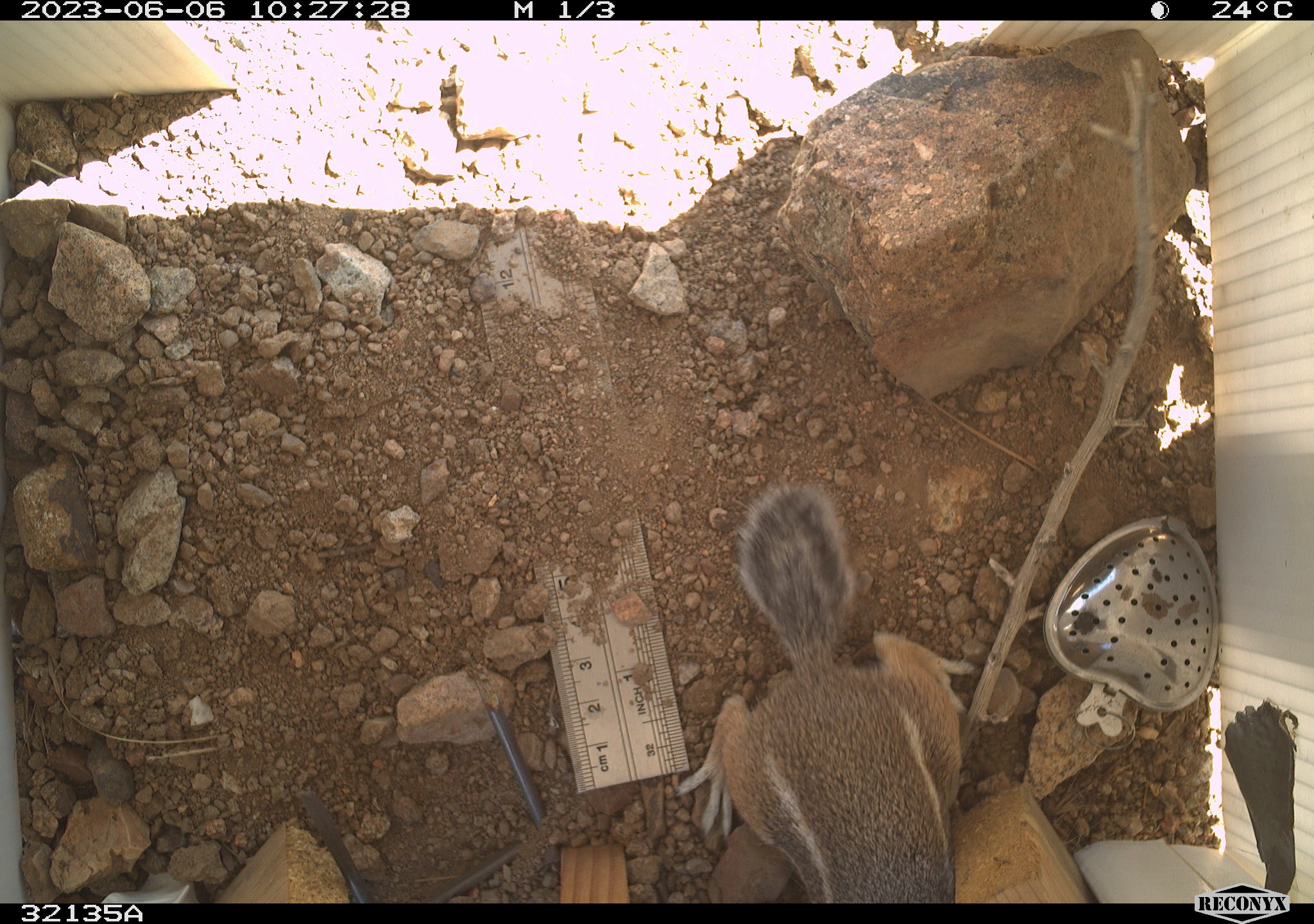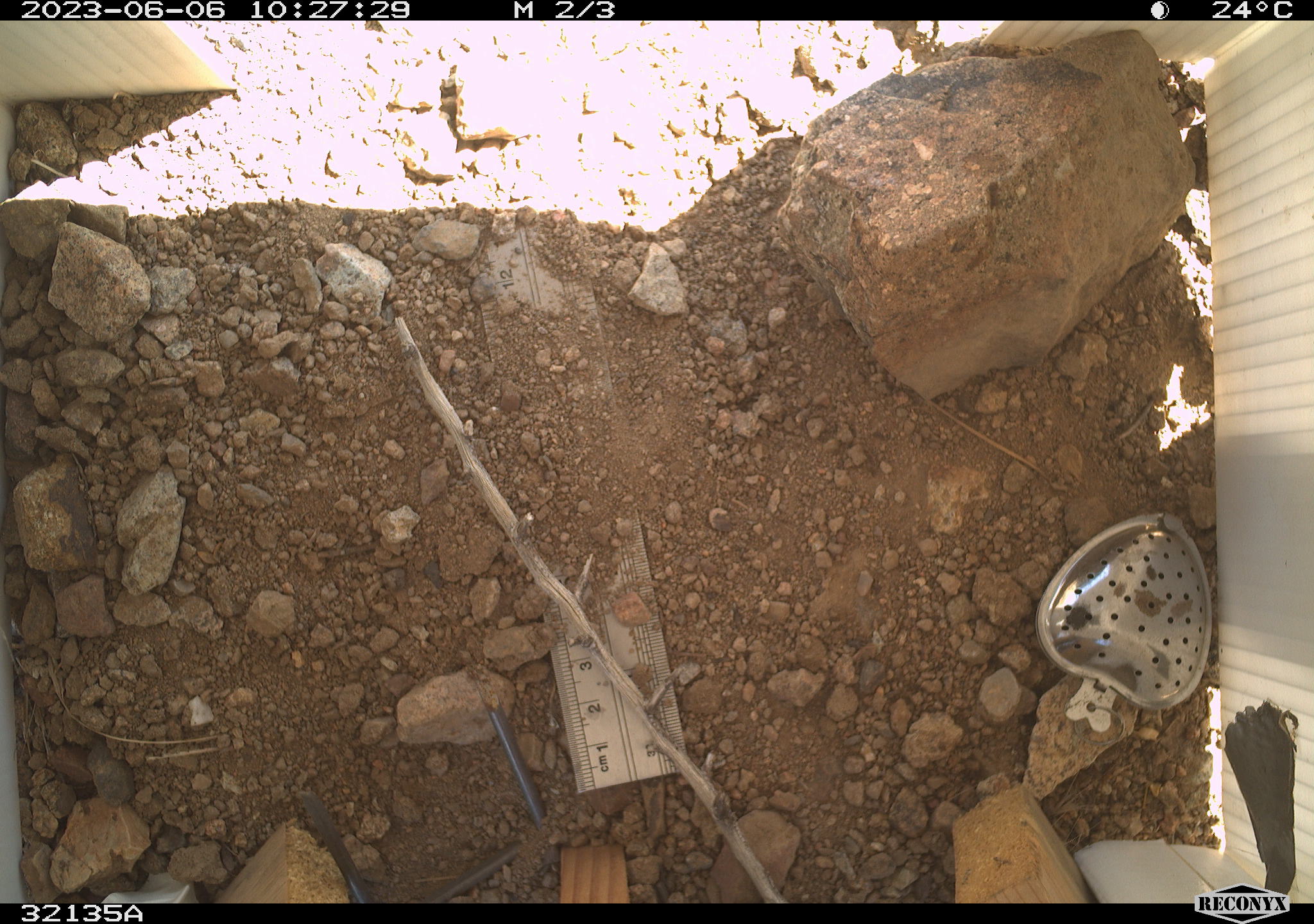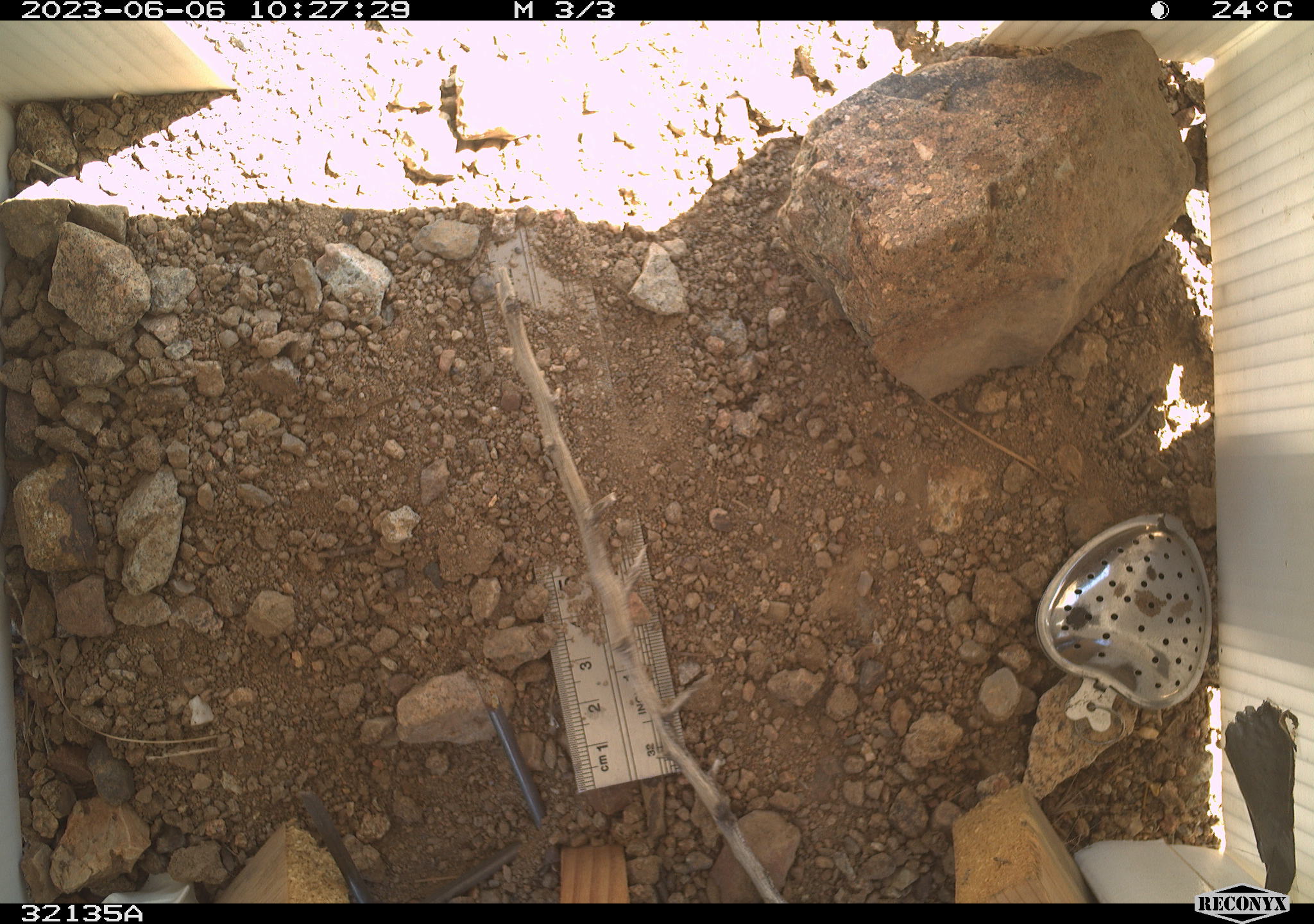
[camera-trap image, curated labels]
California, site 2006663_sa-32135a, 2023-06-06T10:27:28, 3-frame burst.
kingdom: Animalia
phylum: Chordata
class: Mammalia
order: Rodentia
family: Sciuridae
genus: Ammospermophilus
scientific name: Ammospermophilus leucurus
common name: white-tailed antelope squirrel